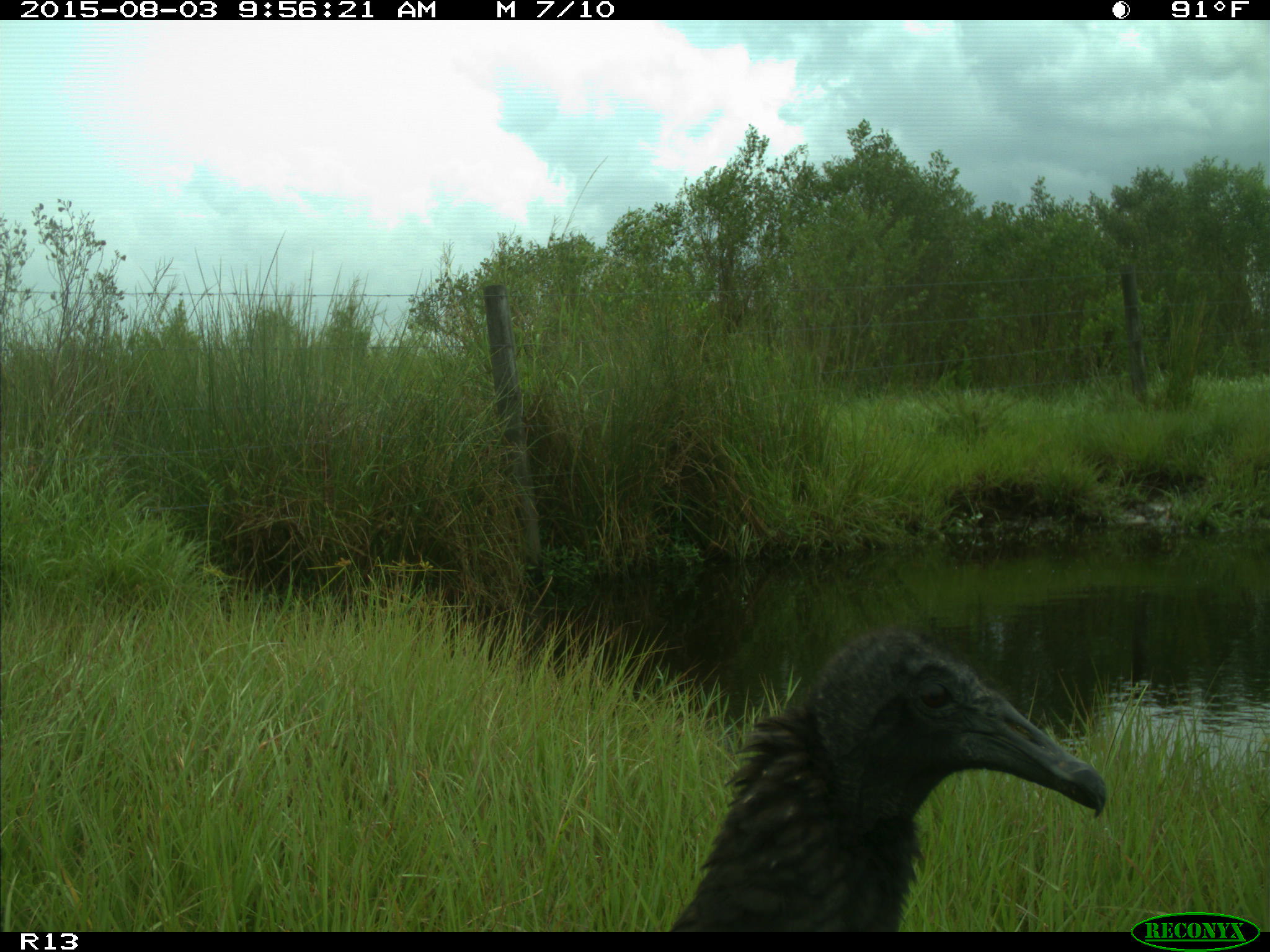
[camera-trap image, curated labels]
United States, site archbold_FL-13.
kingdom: Animalia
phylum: Chordata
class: Aves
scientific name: Aves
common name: birds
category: unidentified bird